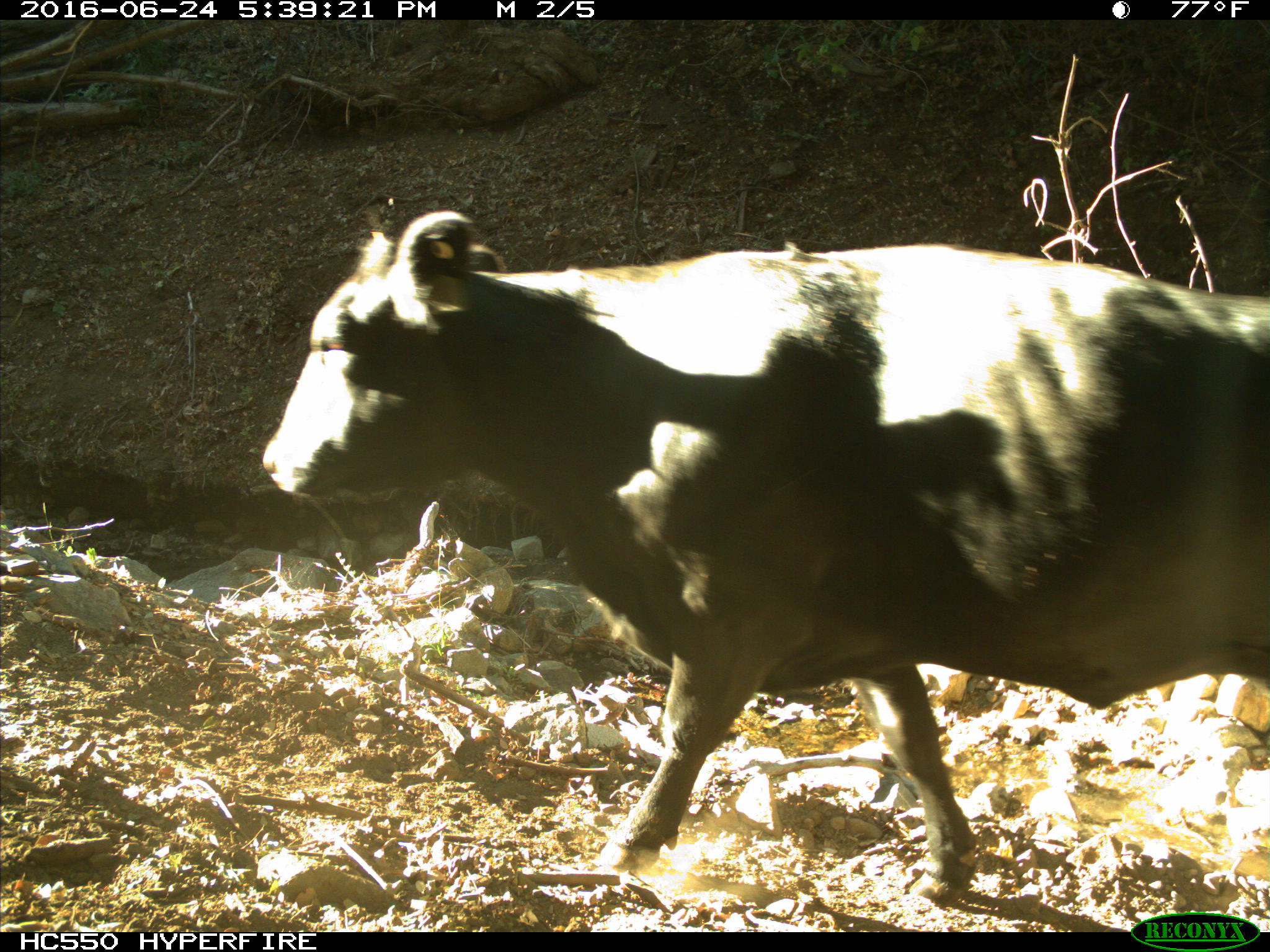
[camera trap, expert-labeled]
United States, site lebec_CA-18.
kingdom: Animalia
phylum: Chordata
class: Mammalia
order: Artiodactyla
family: Bovidae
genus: Bos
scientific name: Bos taurus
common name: domestic cow